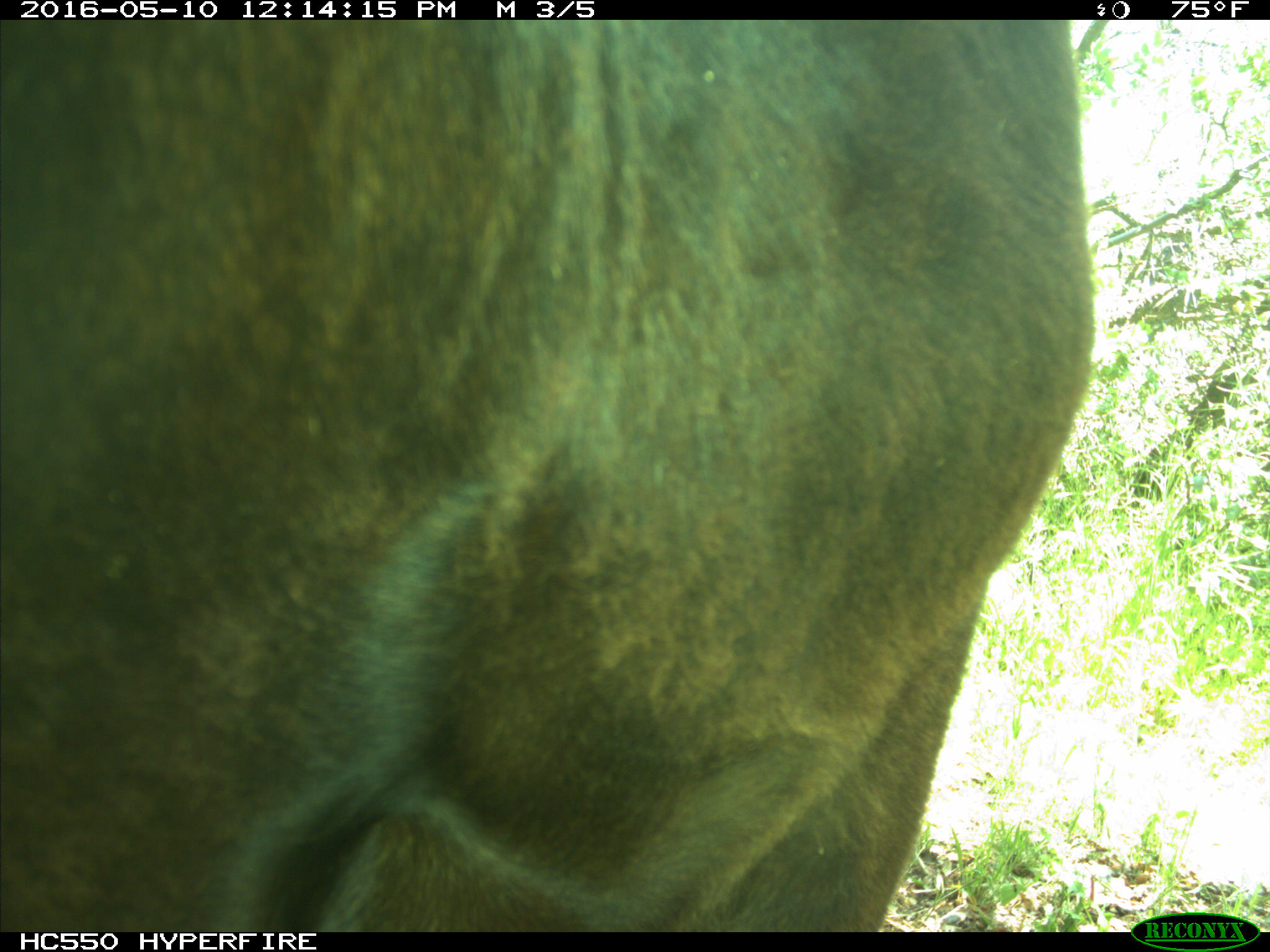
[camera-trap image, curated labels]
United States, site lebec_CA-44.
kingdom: Animalia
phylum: Chordata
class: Mammalia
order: Artiodactyla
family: Bovidae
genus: Bos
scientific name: Bos taurus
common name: domestic cow